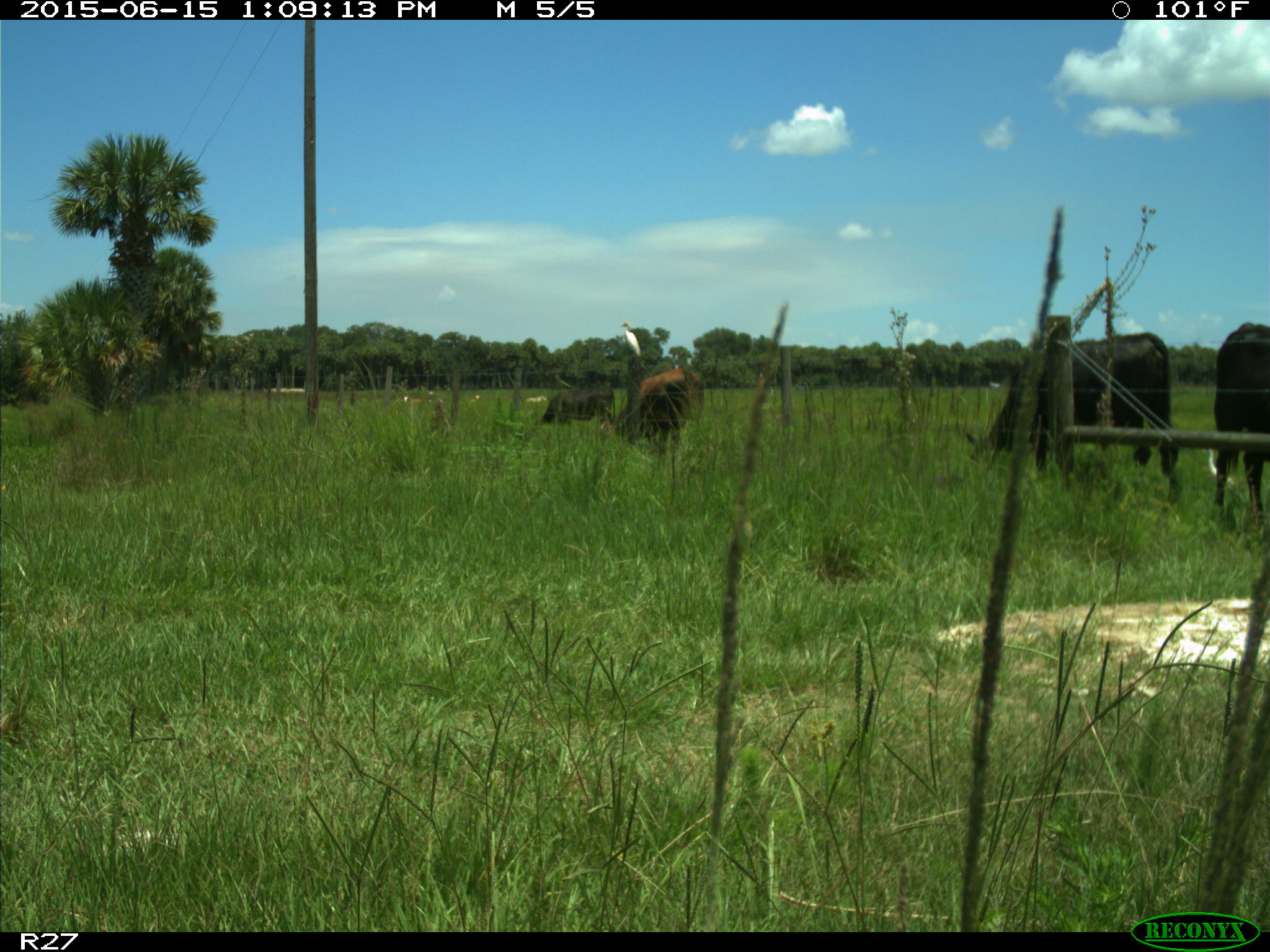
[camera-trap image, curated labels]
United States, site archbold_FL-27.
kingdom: Animalia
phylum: Chordata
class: Mammalia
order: Artiodactyla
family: Bovidae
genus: Bos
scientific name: Bos taurus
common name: domestic cow